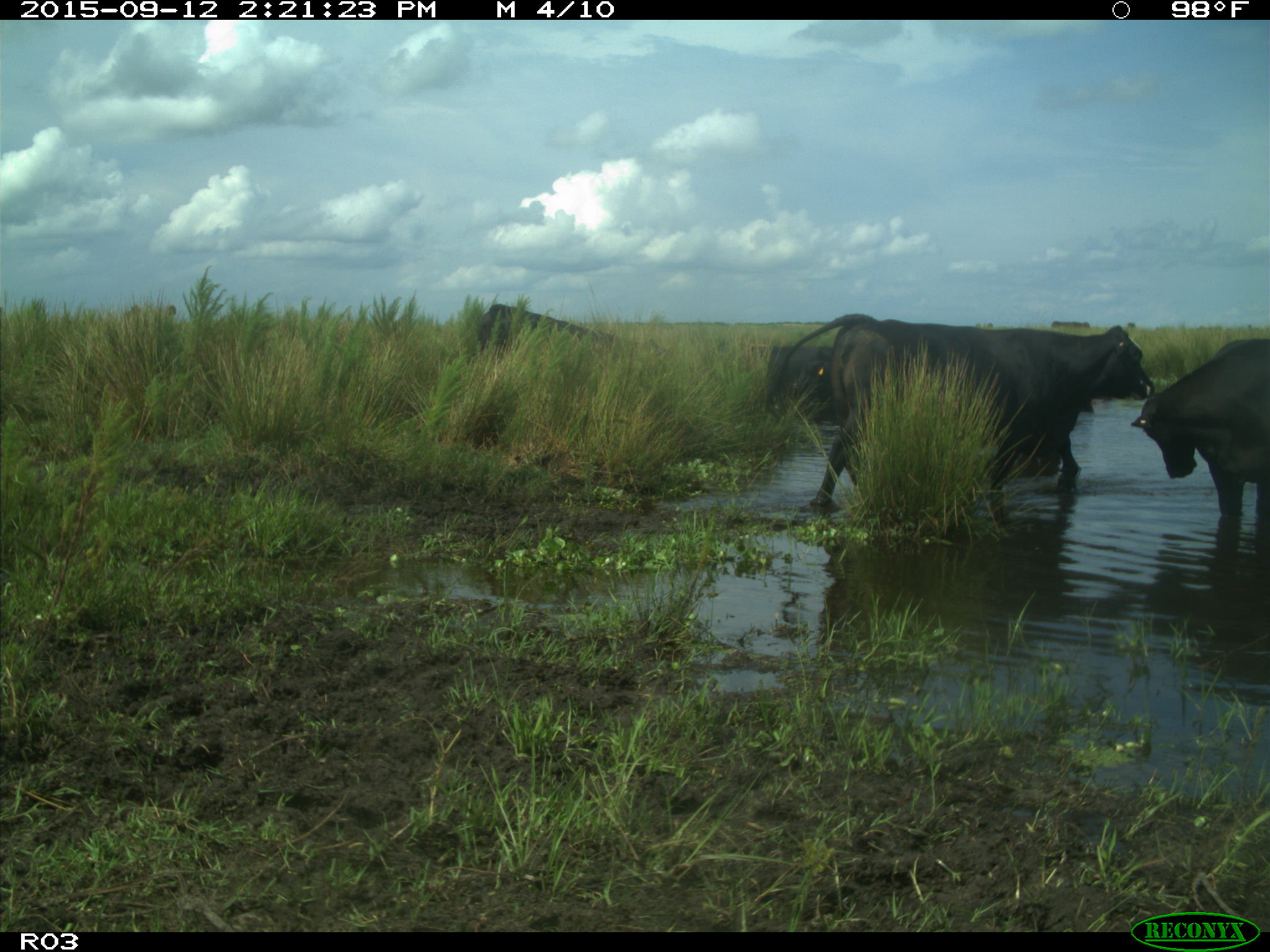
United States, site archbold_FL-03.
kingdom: Animalia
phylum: Chordata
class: Mammalia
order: Artiodactyla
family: Bovidae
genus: Bos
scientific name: Bos taurus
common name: domestic cow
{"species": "Bos taurus (domestic cow)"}